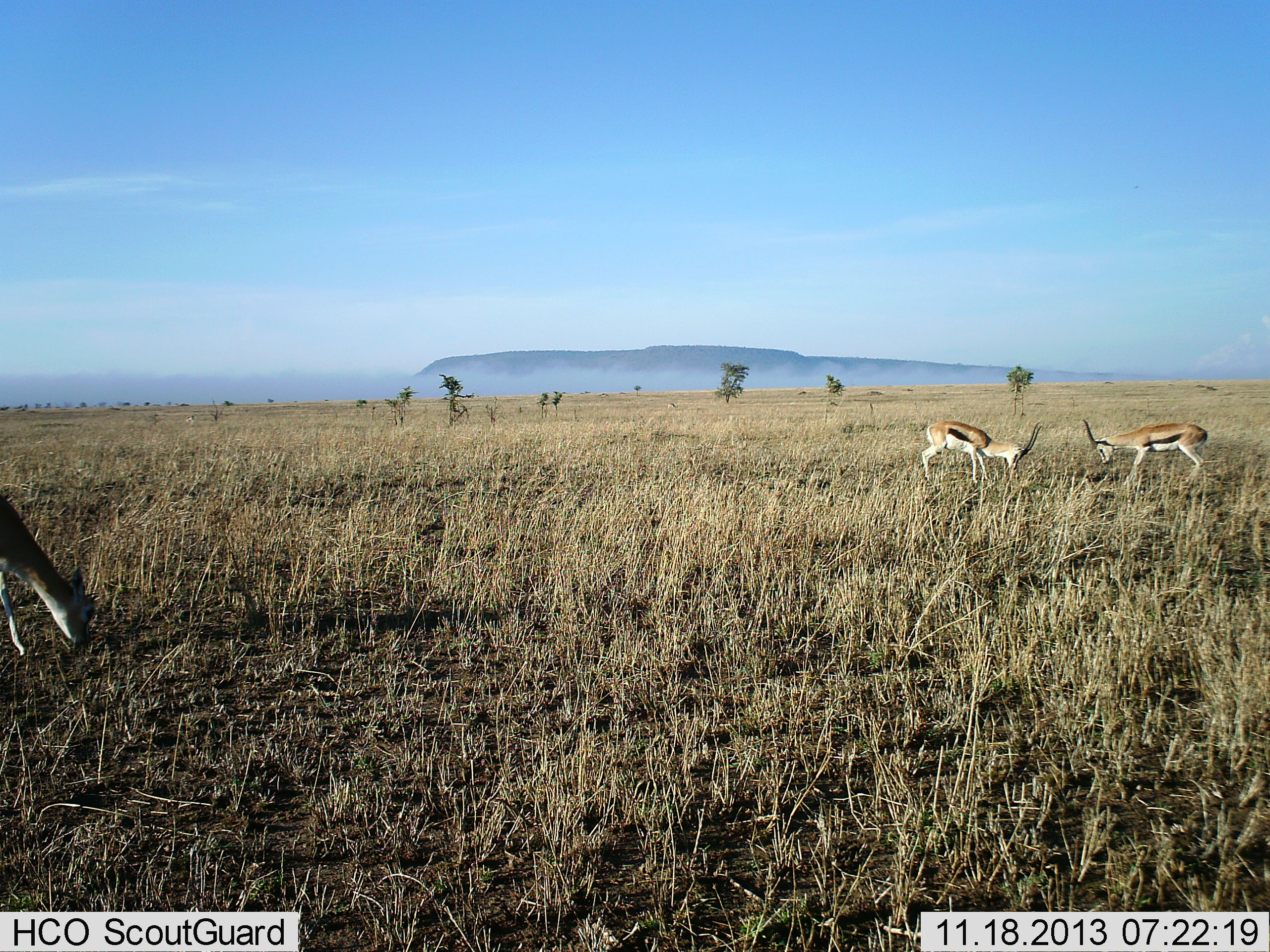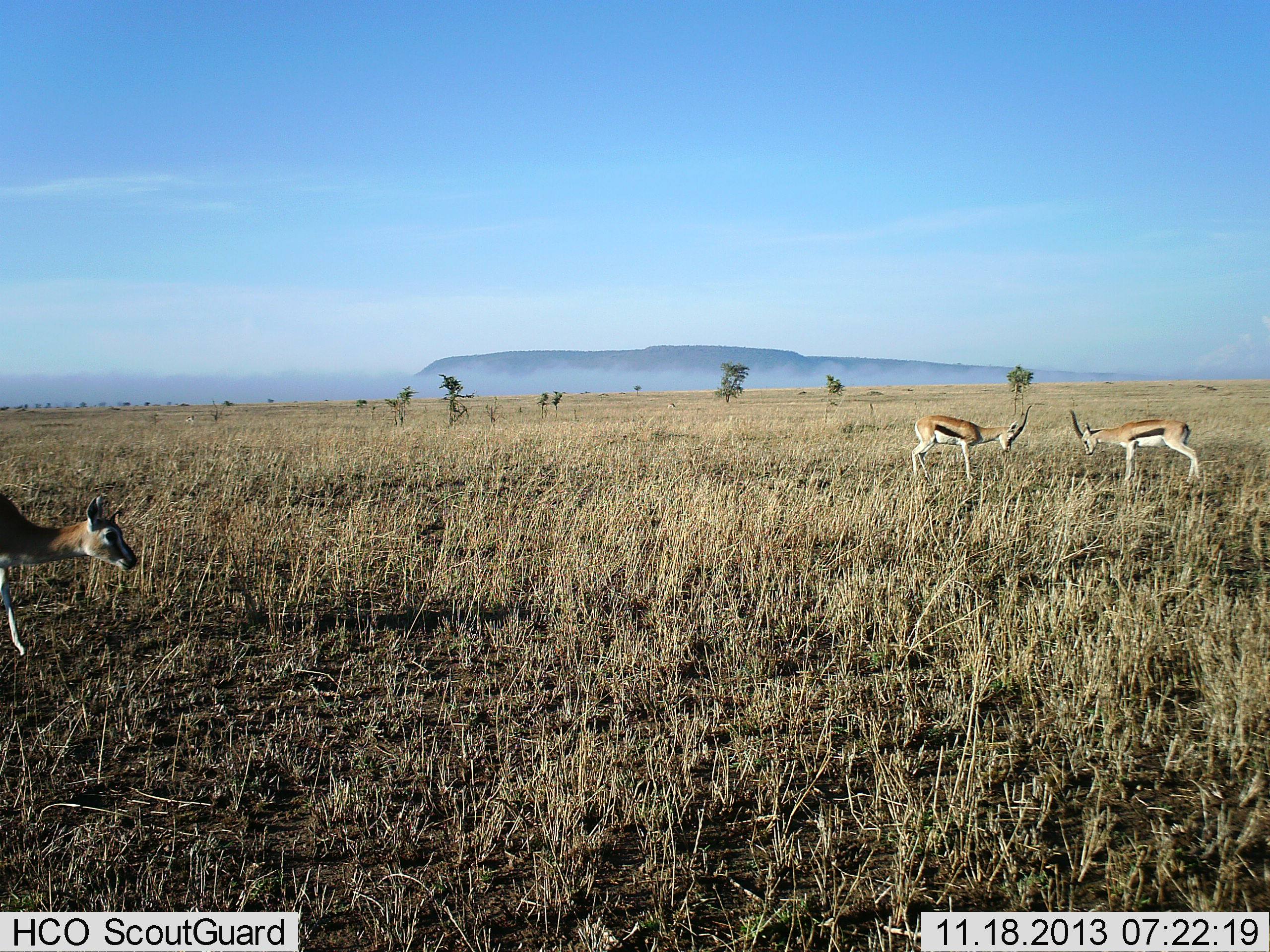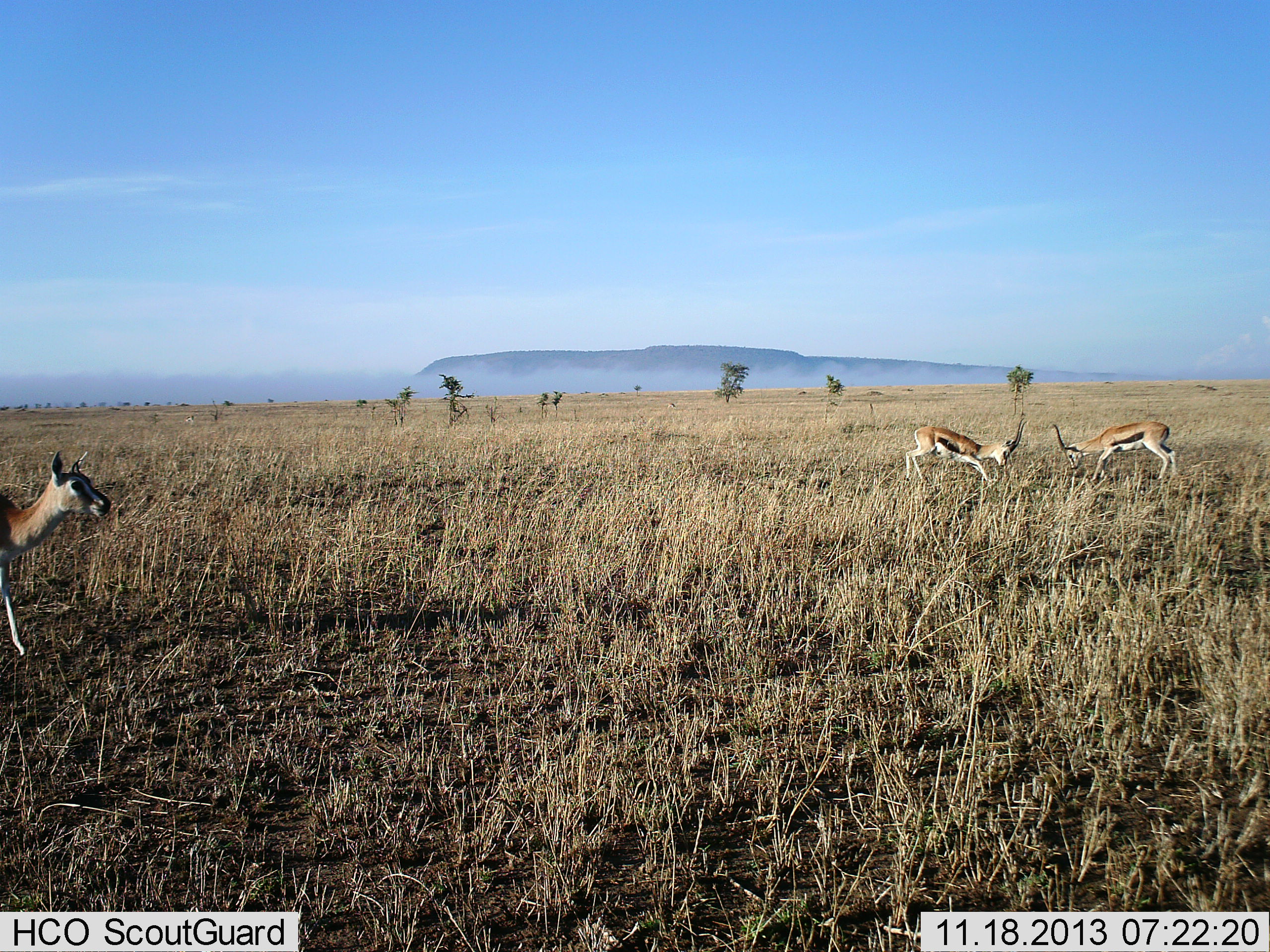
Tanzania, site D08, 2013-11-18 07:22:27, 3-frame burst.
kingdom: Animalia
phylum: Chordata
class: Mammalia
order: Artiodactyla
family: Bovidae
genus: Eudorcas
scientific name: Eudorcas thomsonii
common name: thomson's gazelle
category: gazellethomsons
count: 3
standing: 30%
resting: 0%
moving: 30%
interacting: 80%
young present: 0%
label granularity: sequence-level